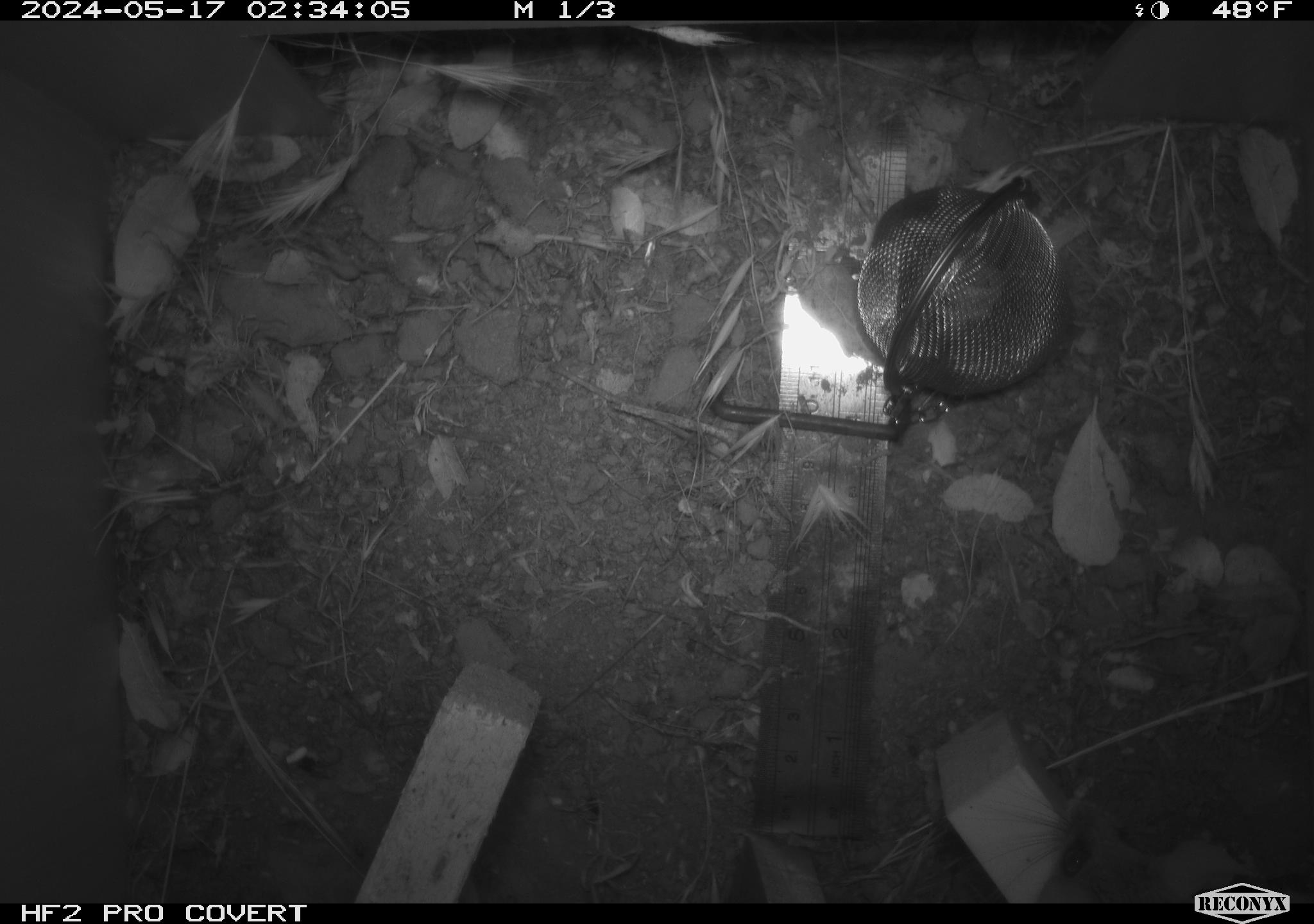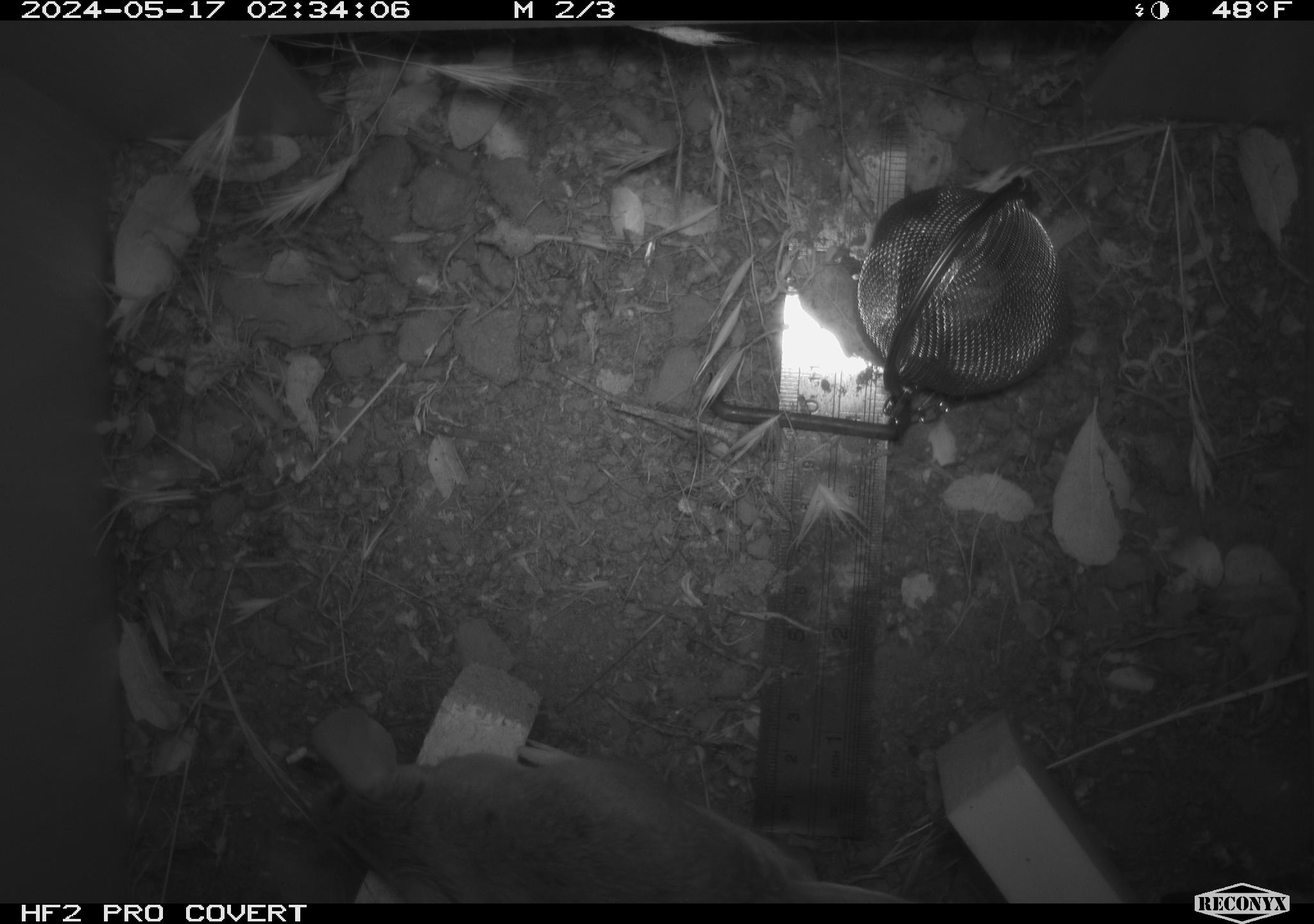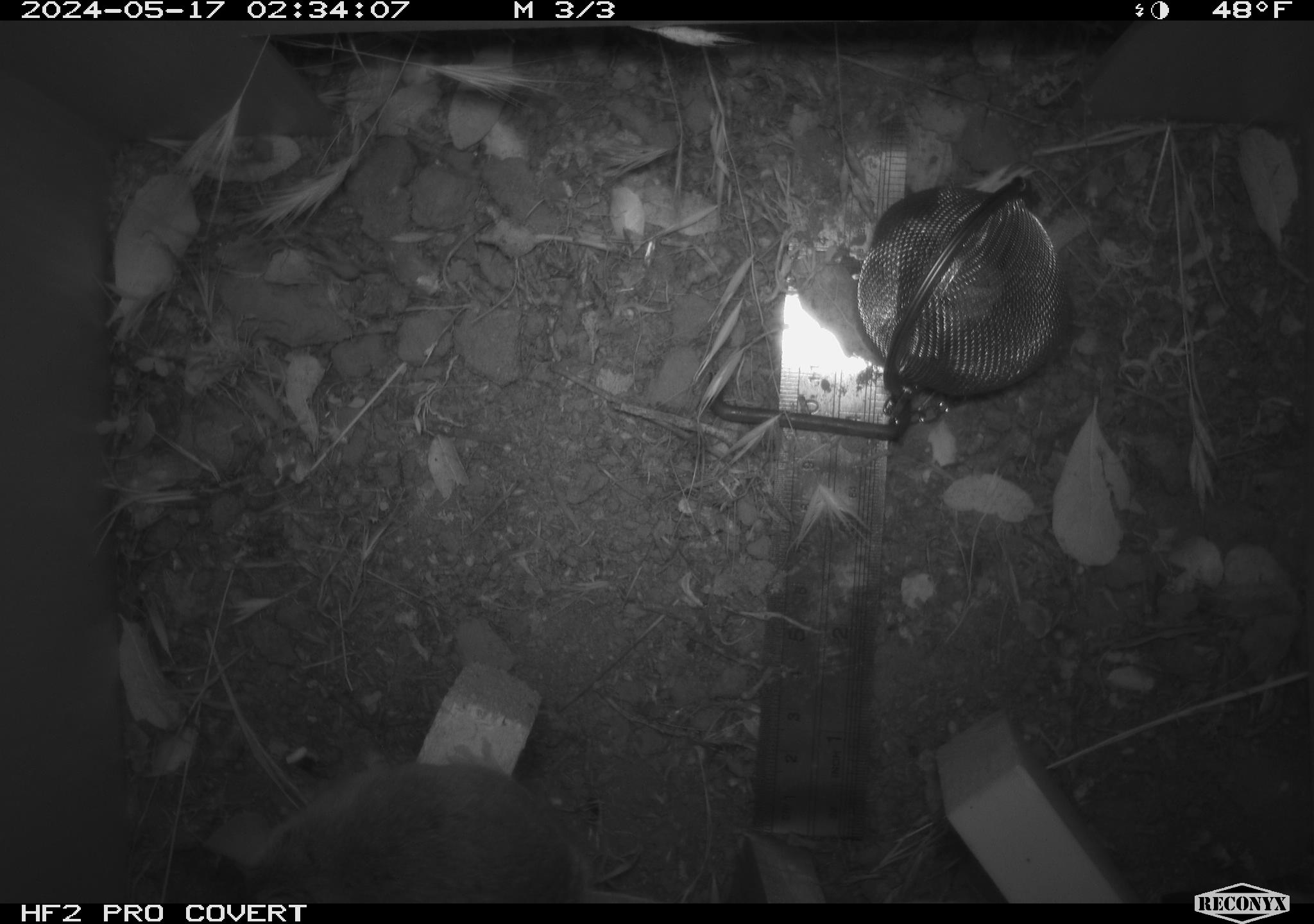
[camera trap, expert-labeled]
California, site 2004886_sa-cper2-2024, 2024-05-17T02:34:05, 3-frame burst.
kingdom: Animalia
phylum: Chordata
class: Mammalia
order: Rodentia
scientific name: Rodentia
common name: rodent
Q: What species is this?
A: Rodent (Rodentia).